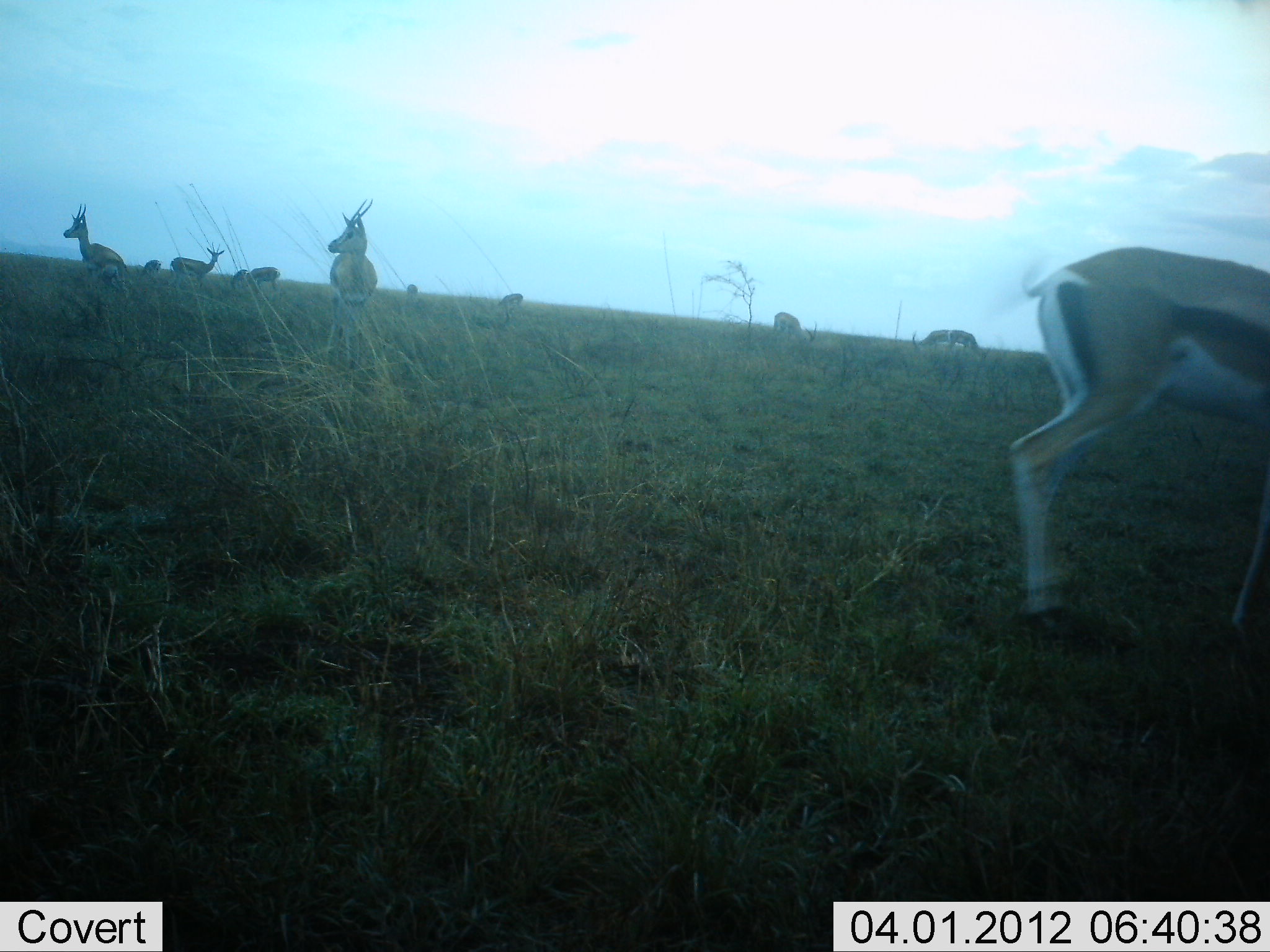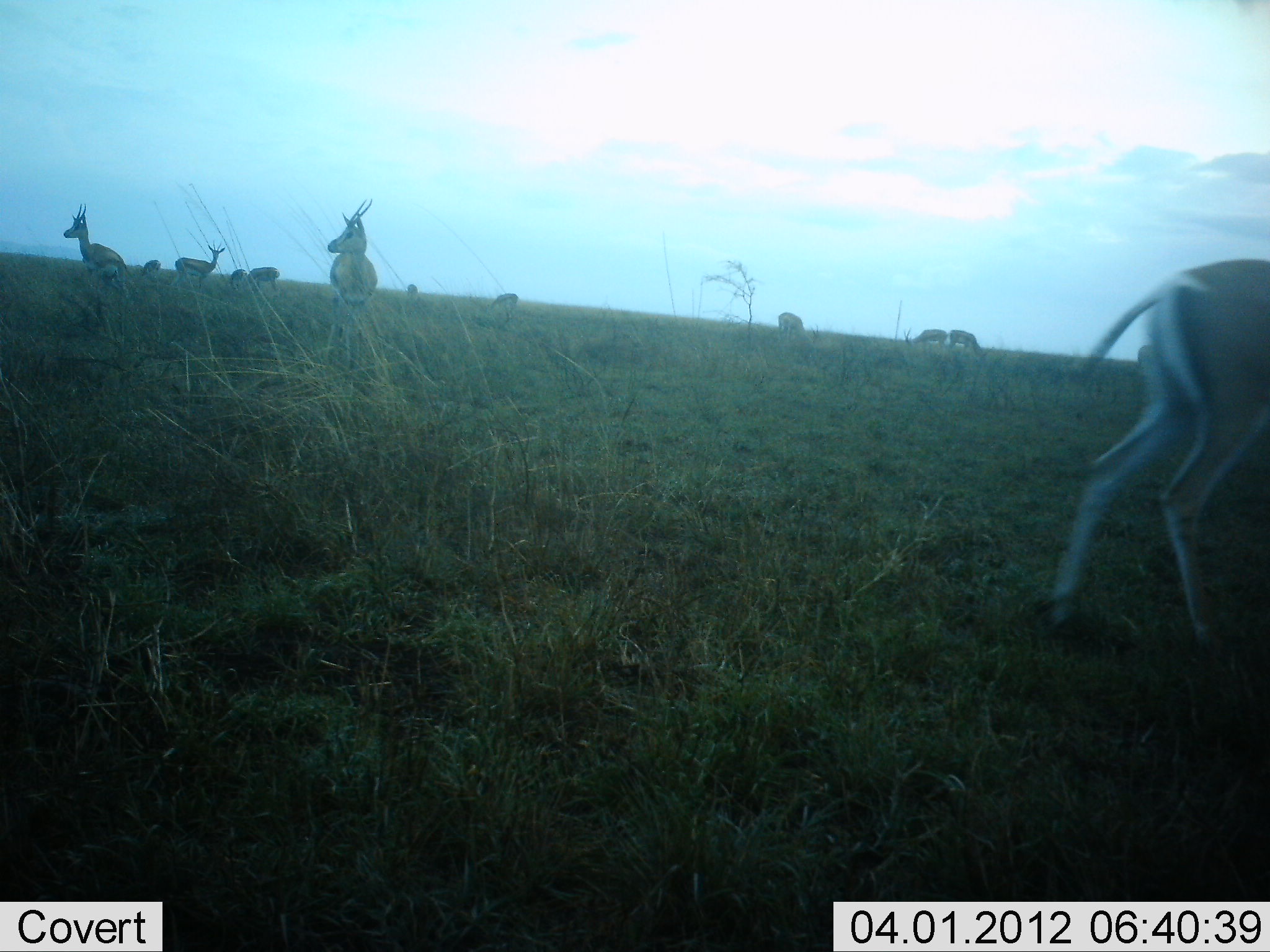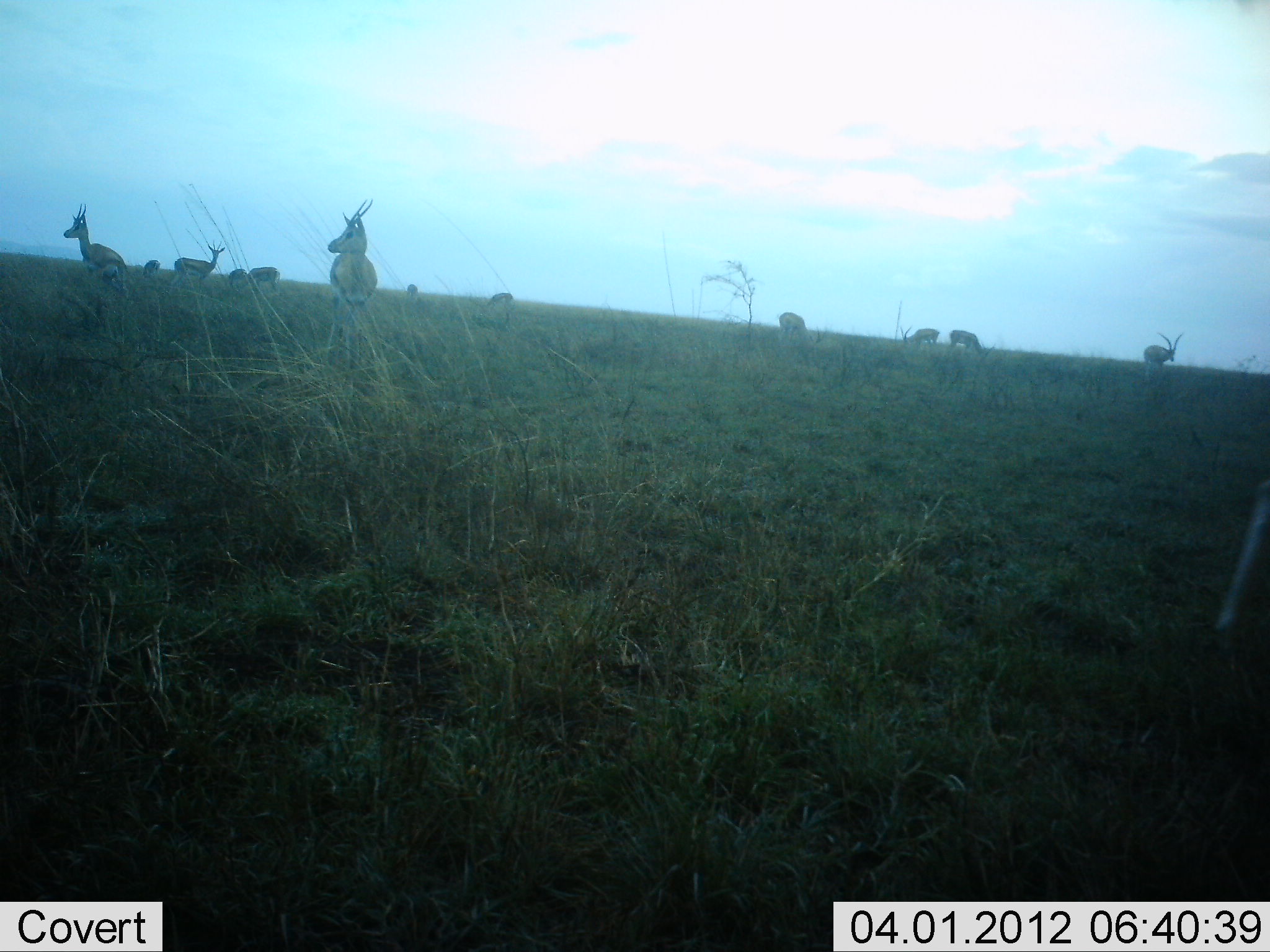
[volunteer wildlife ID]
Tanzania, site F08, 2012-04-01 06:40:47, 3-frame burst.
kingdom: Animalia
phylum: Chordata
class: Mammalia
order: Artiodactyla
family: Bovidae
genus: Eudorcas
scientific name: Eudorcas thomsonii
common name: thomson's gazelle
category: gazellethomsons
Gazellethomsons (thomson's gazelle) (Eudorcas thomsonii), count 11-50. Behavior (volunteer vote fractions): standing 89%, resting 5%, moving 68%, interacting 5%. Young present (vote fraction): 0%. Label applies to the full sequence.